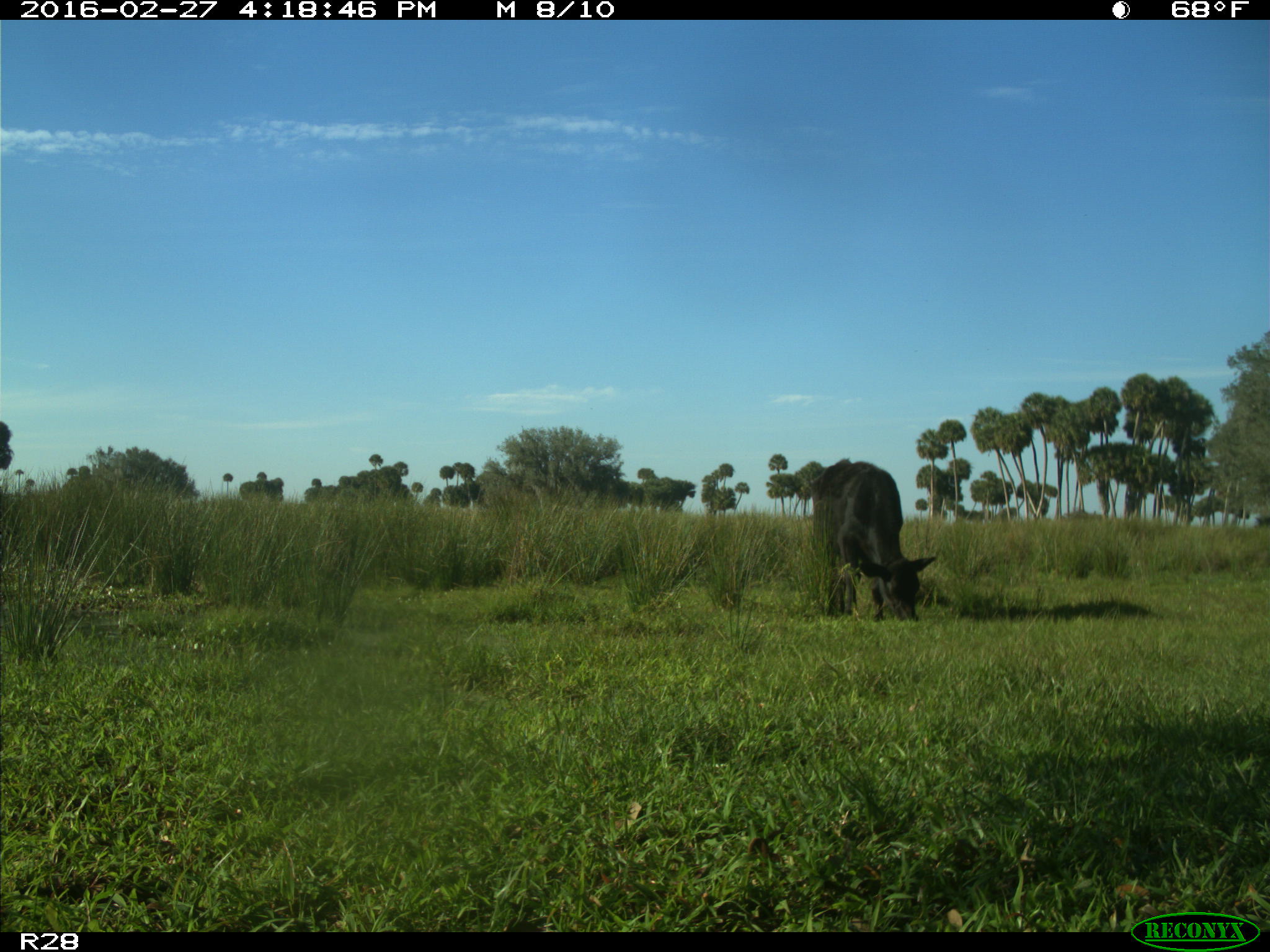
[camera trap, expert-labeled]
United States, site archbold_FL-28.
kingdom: Animalia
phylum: Chordata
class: Mammalia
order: Artiodactyla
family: Bovidae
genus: Bos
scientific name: Bos taurus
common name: domestic cow